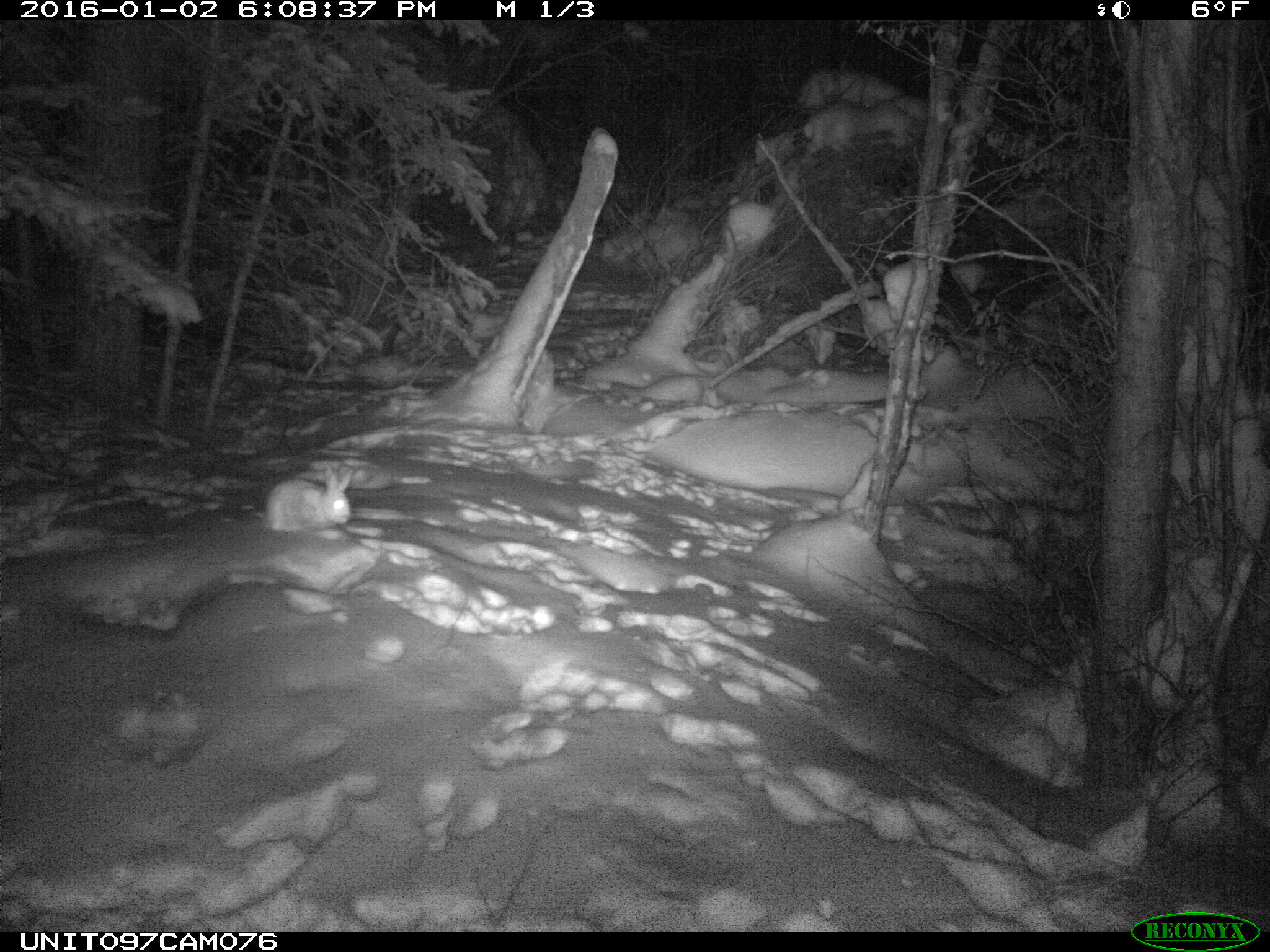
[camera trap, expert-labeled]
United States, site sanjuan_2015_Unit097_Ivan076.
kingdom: Animalia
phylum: Chordata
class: Mammalia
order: Lagomorpha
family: Leporidae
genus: Lepus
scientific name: Lepus americanus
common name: snowshoe hare